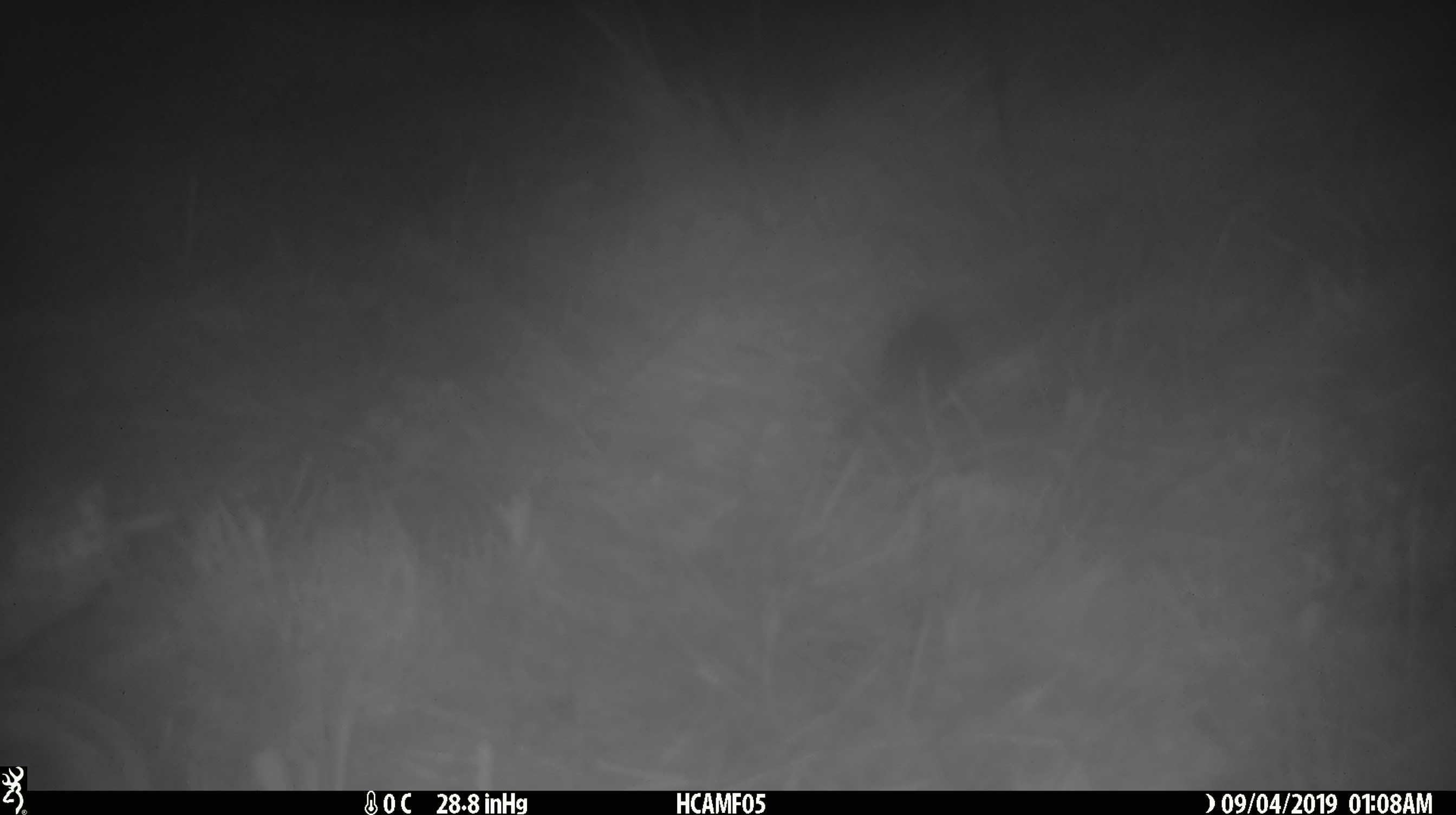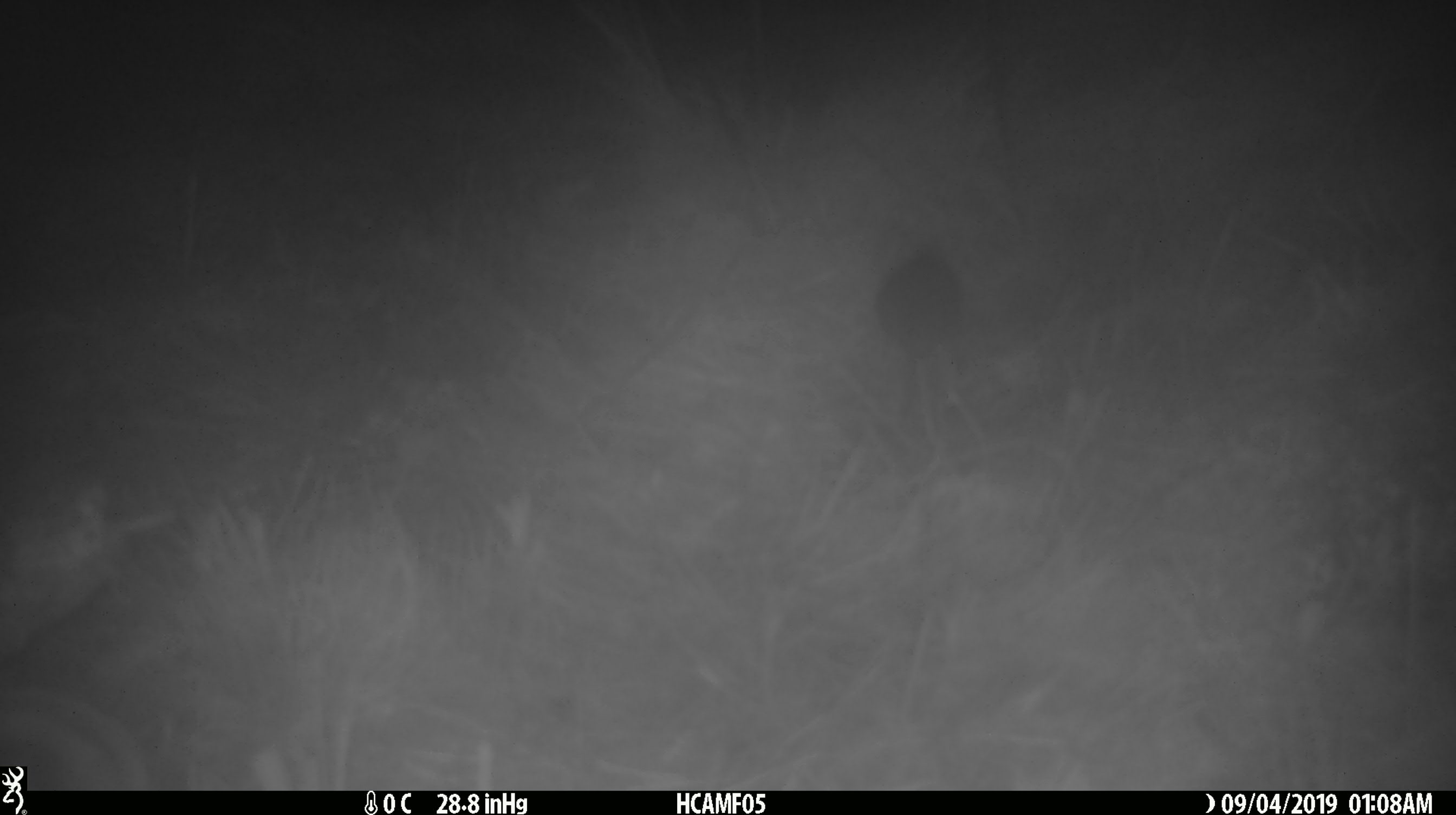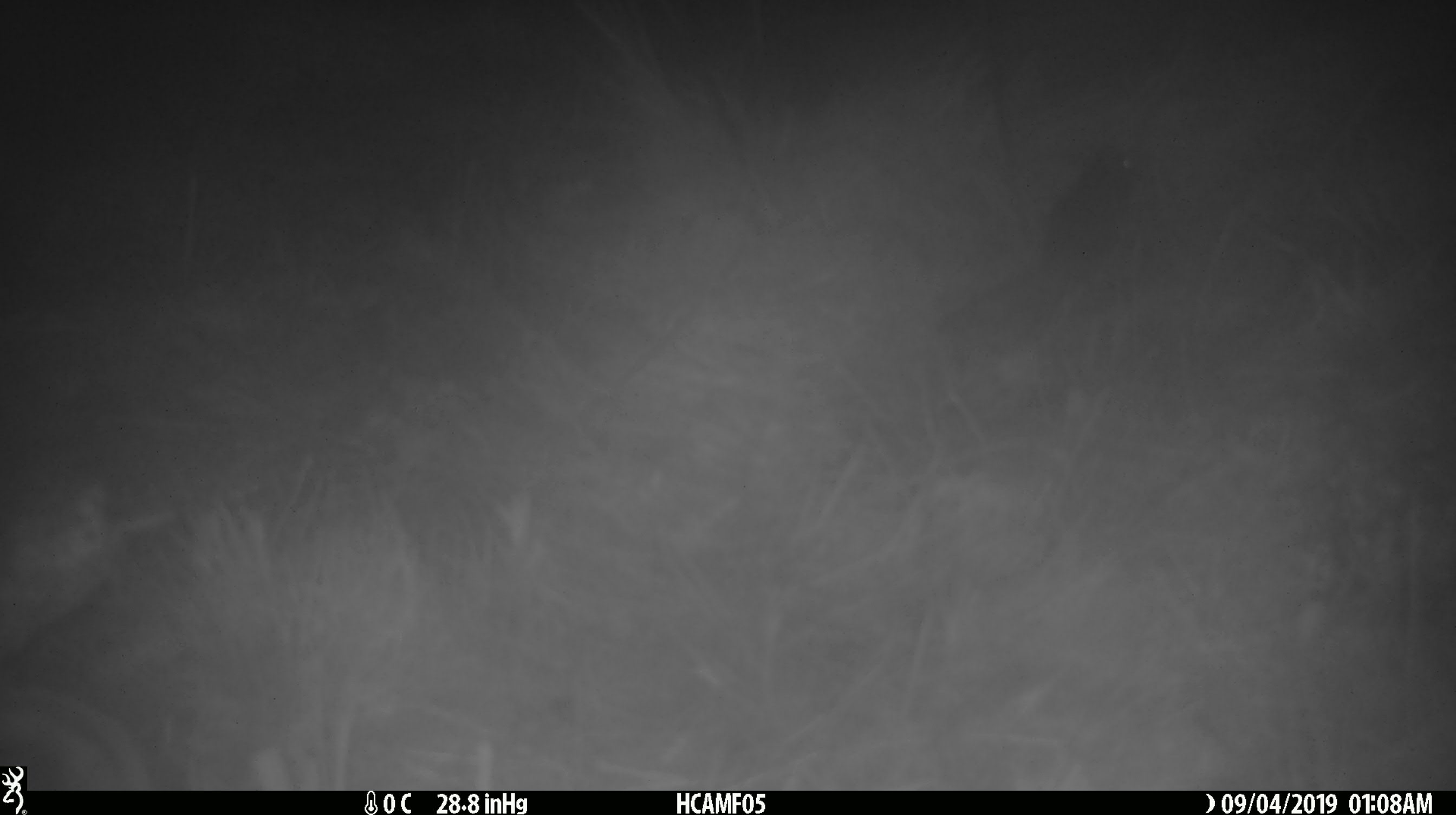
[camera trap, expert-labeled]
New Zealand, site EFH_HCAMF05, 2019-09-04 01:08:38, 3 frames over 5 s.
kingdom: Animalia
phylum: Chordata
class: Mammalia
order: Rodentia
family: Muridae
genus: Mus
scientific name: Mus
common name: mouse